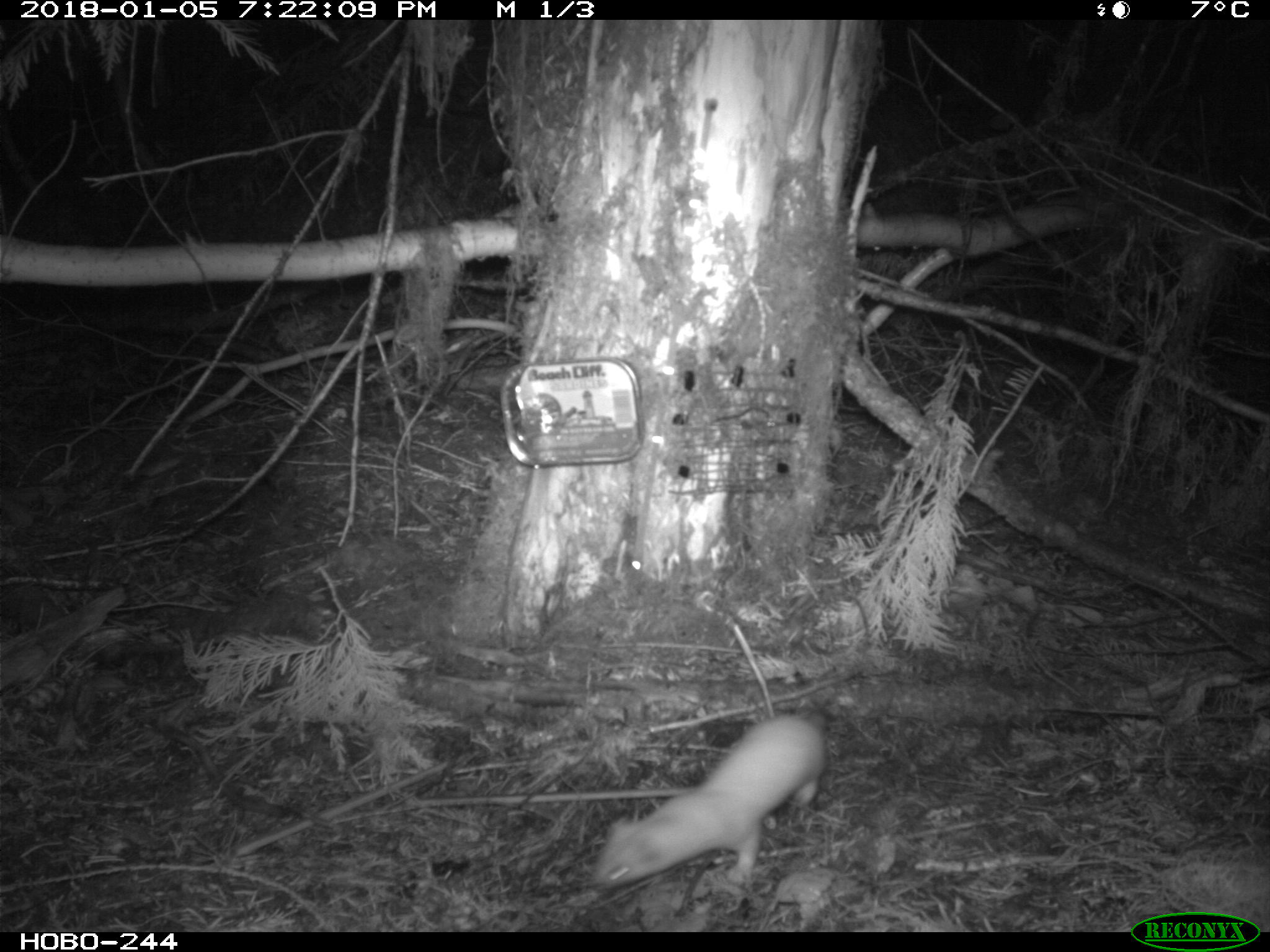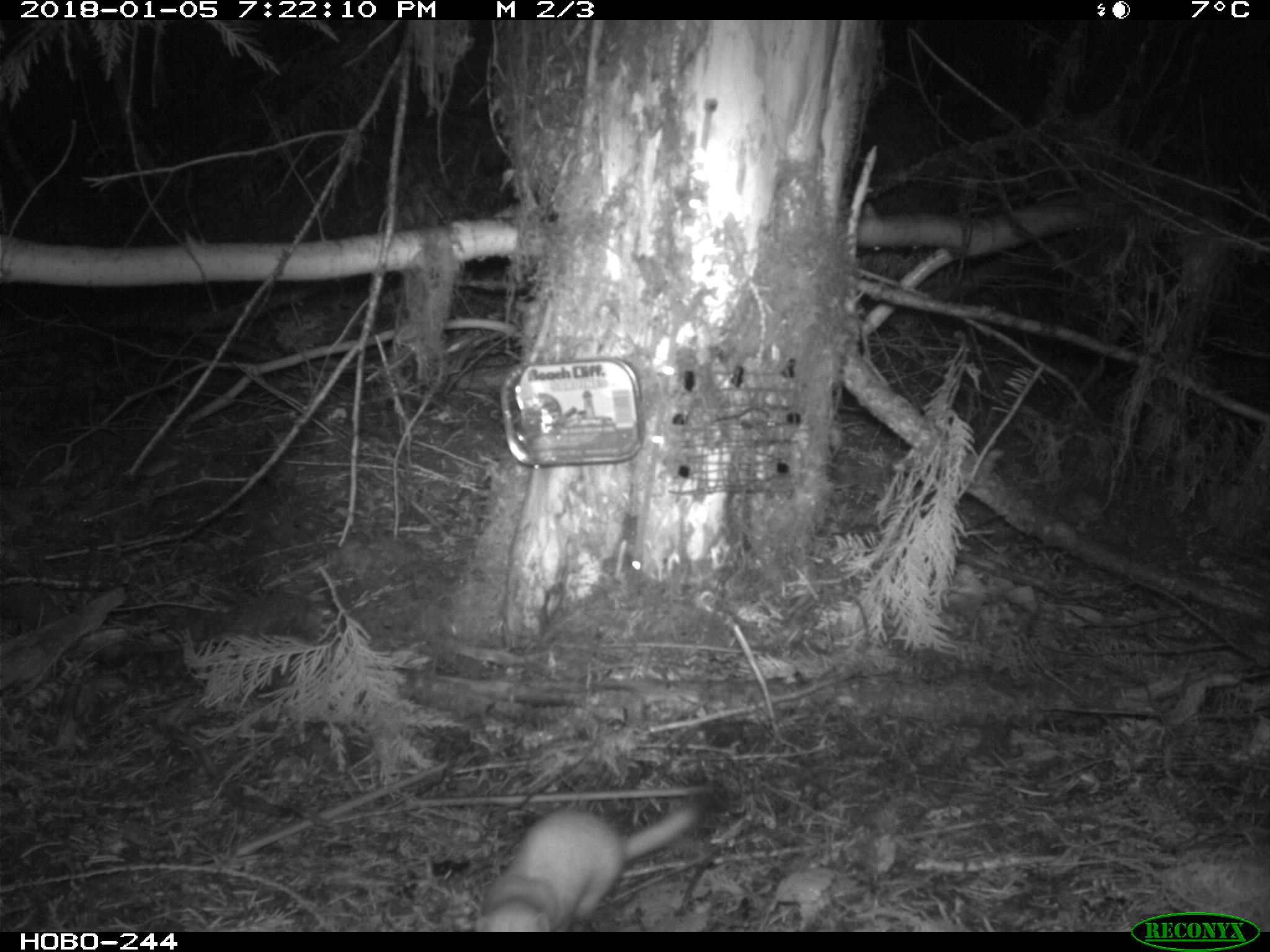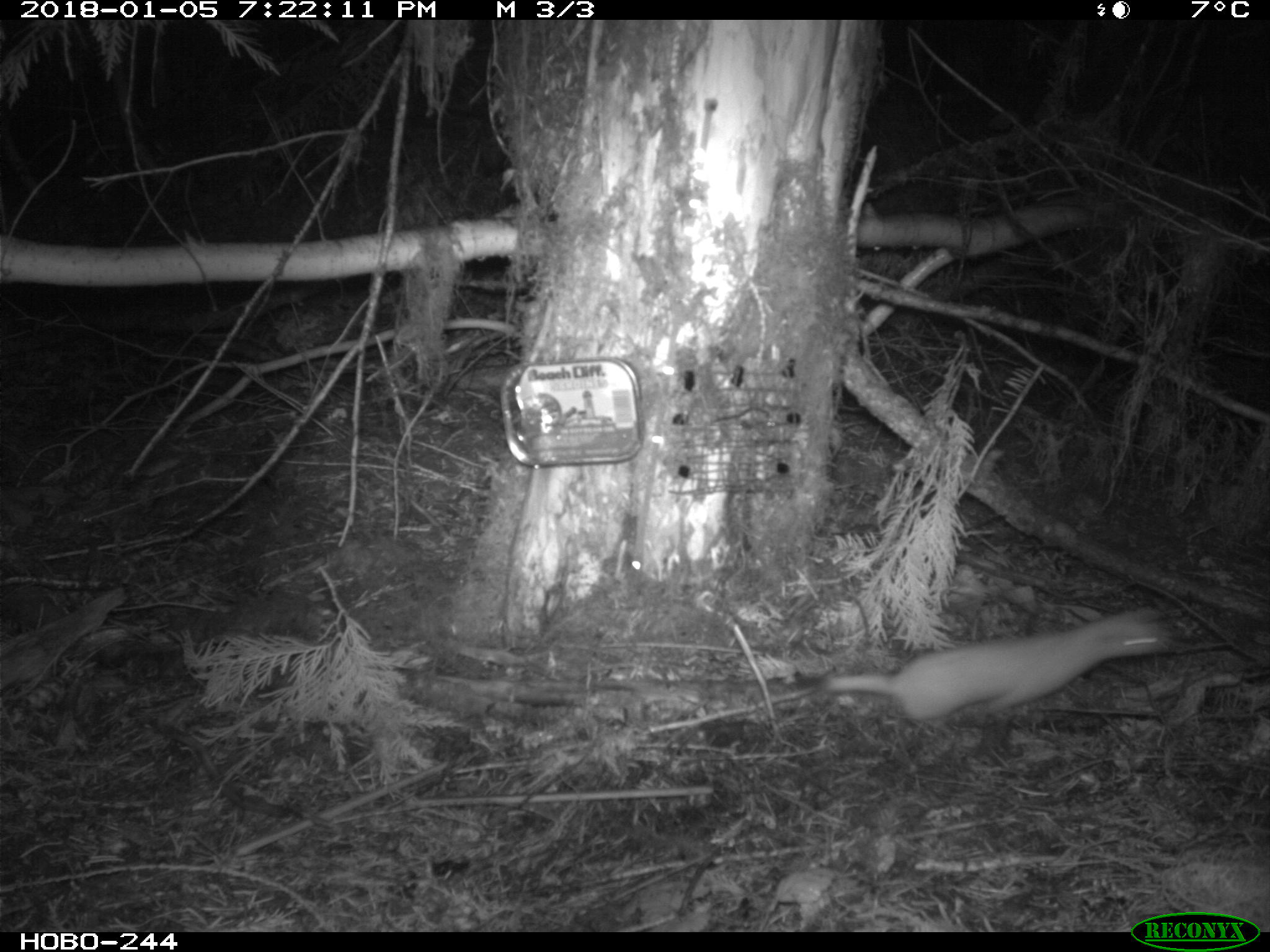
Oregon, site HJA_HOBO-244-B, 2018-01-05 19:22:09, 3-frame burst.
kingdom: Animalia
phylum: Chordata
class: Mammalia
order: Carnivora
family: Mustelidae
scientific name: Mustelidae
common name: weasel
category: weasel family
Weasel family (weasel) (Mustelidae).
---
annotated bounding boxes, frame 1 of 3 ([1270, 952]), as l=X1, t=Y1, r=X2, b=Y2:
weasel family: l=566, t=697, r=841, b=909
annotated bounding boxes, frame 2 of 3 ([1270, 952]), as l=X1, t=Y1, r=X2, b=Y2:
weasel family: l=462, t=768, r=736, b=929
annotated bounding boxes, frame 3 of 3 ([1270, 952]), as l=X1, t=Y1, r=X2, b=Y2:
weasel family: l=782, t=564, r=1190, b=731